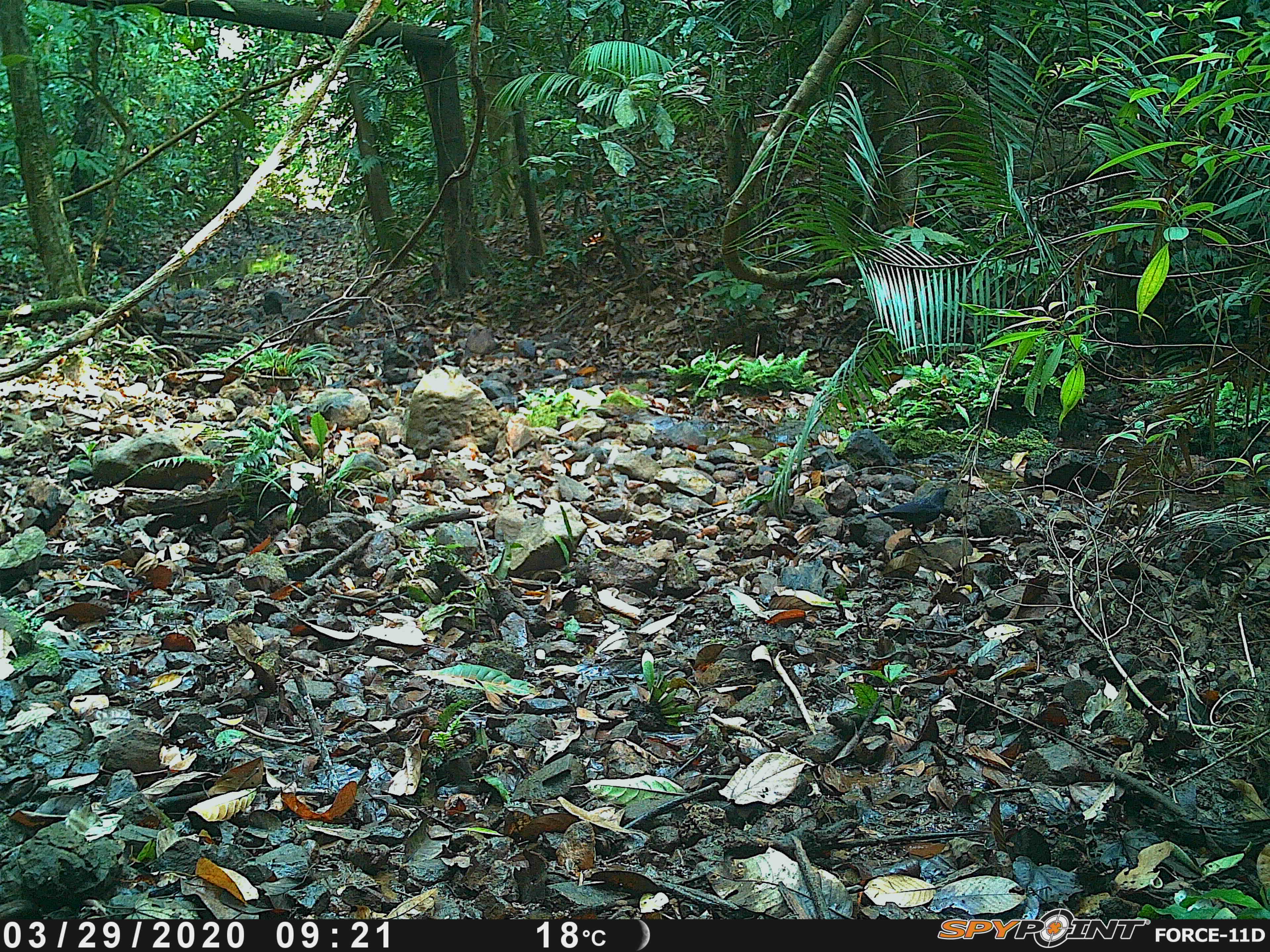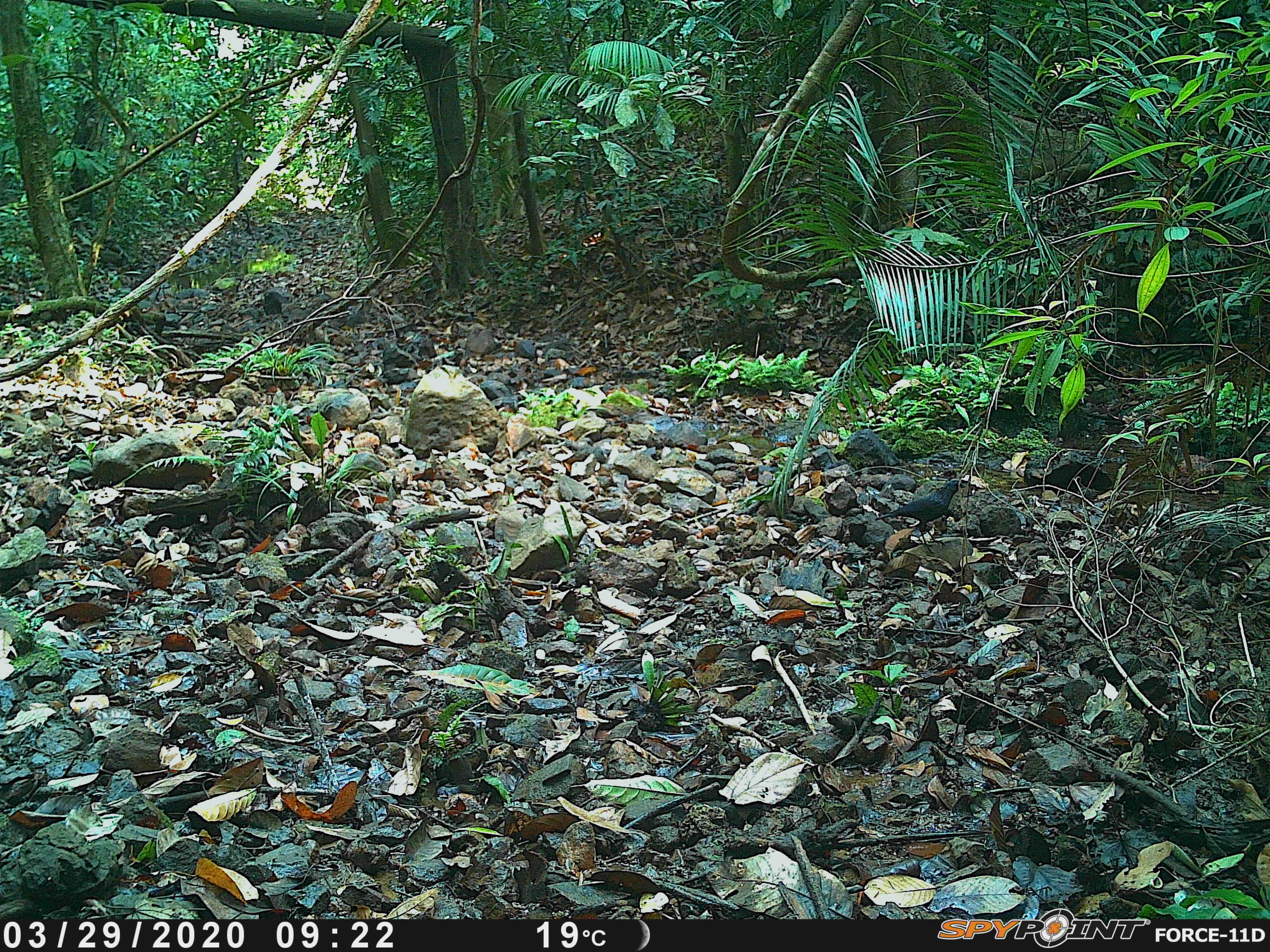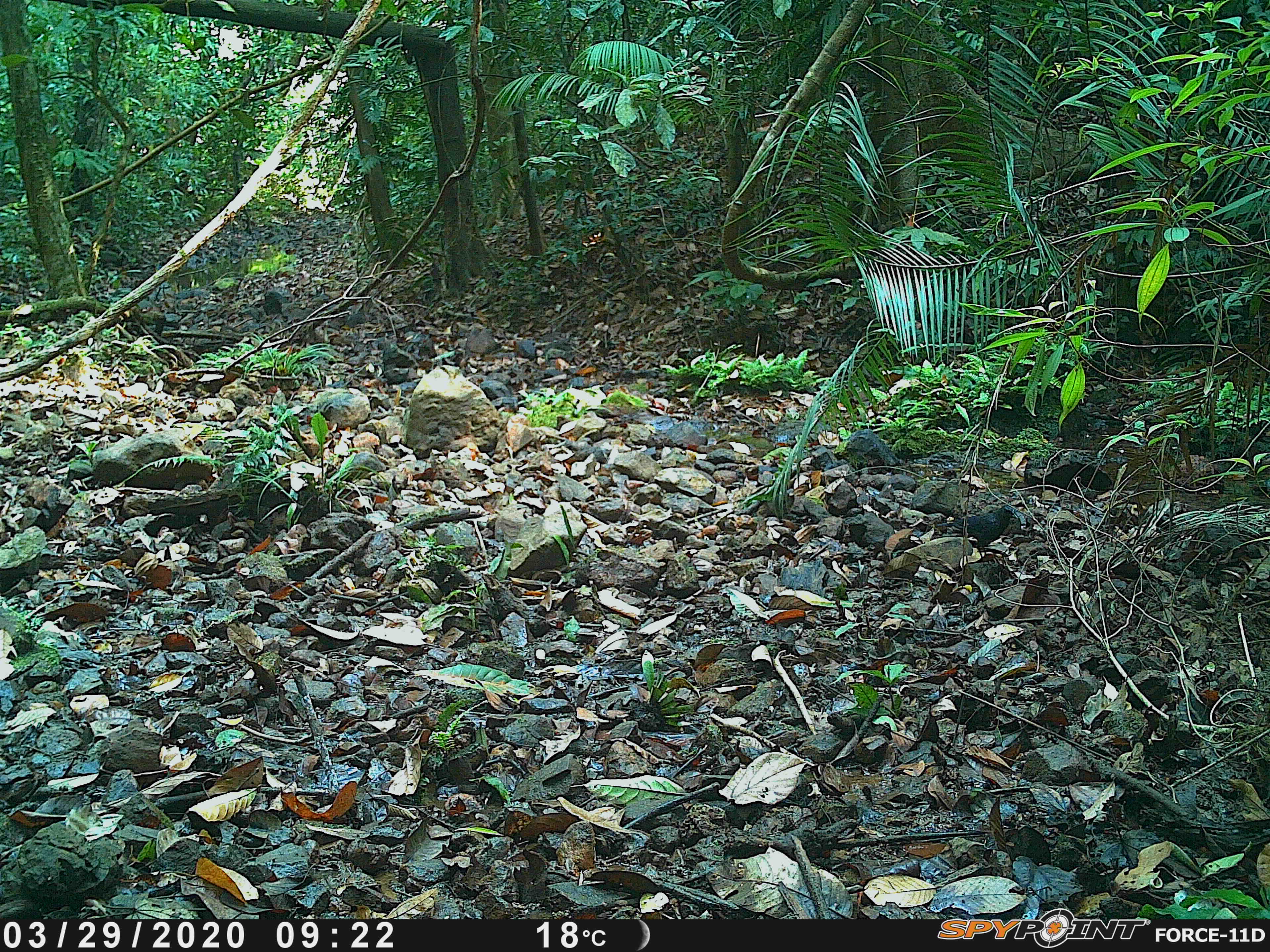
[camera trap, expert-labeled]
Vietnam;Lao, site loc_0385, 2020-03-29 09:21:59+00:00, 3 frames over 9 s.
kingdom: Animalia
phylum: Chordata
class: Aves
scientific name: Aves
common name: bird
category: unidentified bird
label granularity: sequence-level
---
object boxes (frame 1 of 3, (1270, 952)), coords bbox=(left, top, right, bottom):
unidentified bird: bbox=(865, 487, 951, 549)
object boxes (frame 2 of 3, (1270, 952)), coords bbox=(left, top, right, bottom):
unidentified bird: bbox=(875, 479, 965, 548)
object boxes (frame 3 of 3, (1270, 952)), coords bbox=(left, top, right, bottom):
unidentified bird: bbox=(936, 505, 1018, 566)